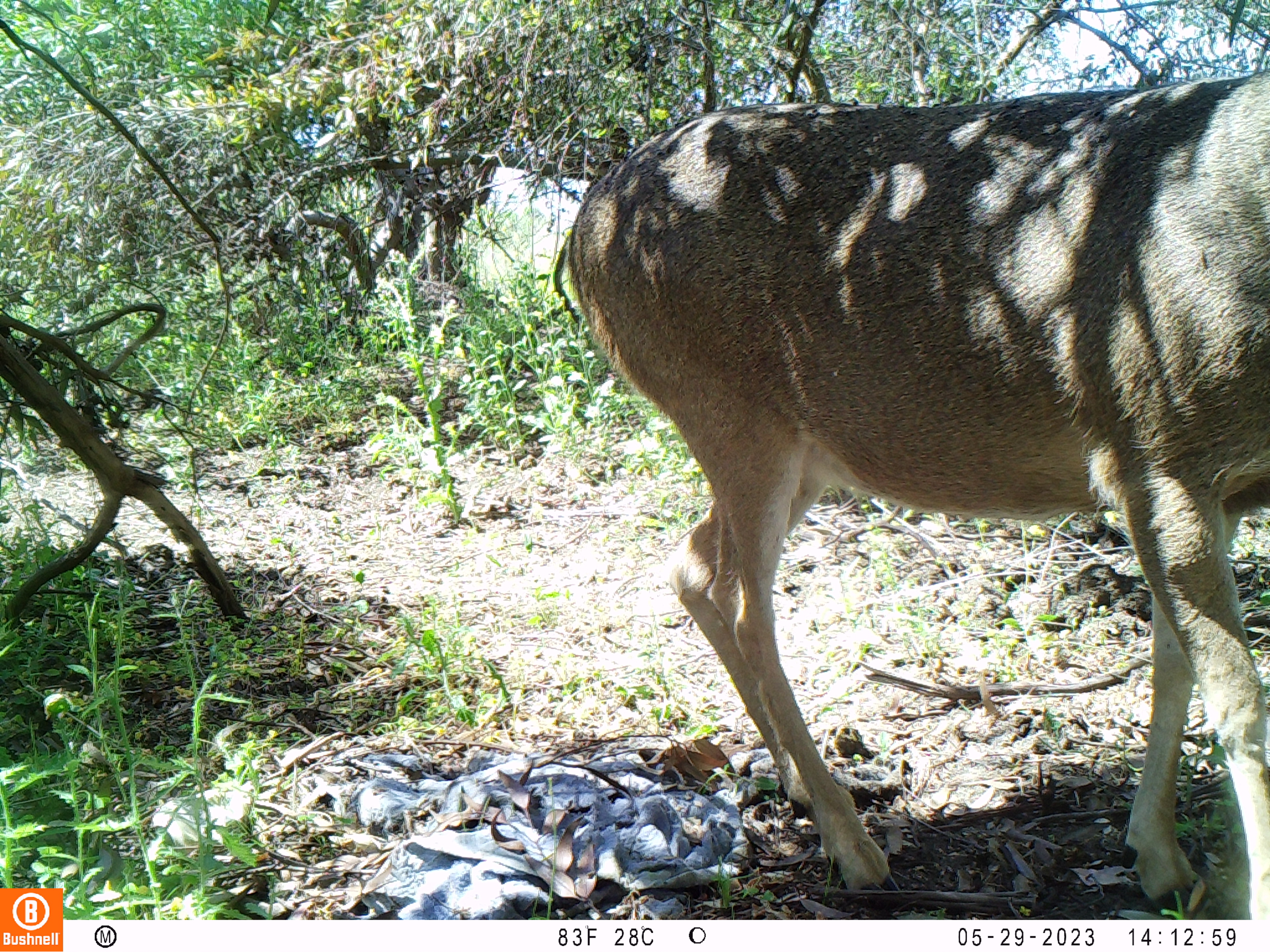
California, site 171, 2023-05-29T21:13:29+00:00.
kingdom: Animalia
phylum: Chordata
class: Mammalia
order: Artiodactyla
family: Cervidae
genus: Odocoileus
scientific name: Odocoileus hemionus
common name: mule deer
Mule deer (Odocoileus hemionus).